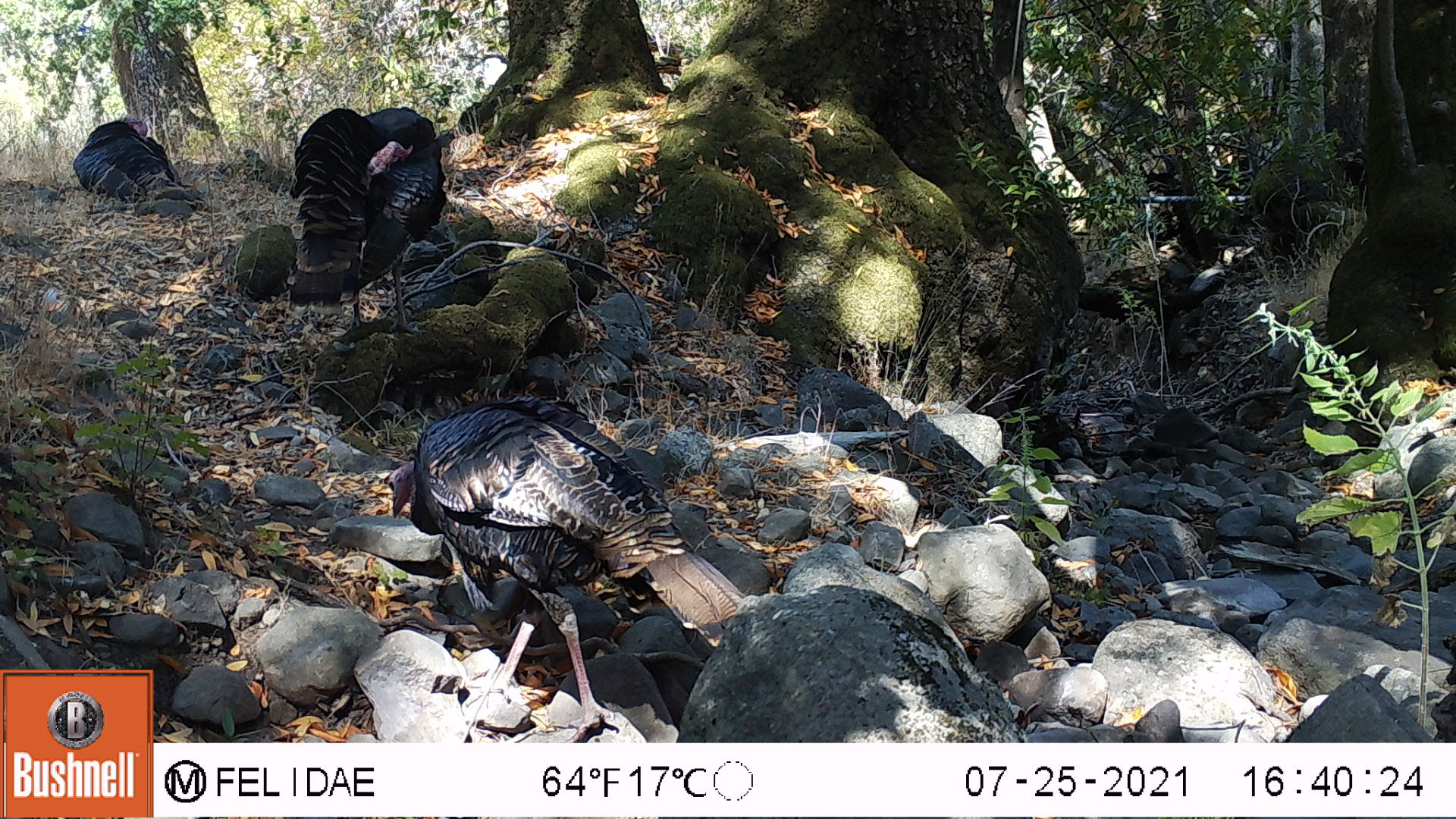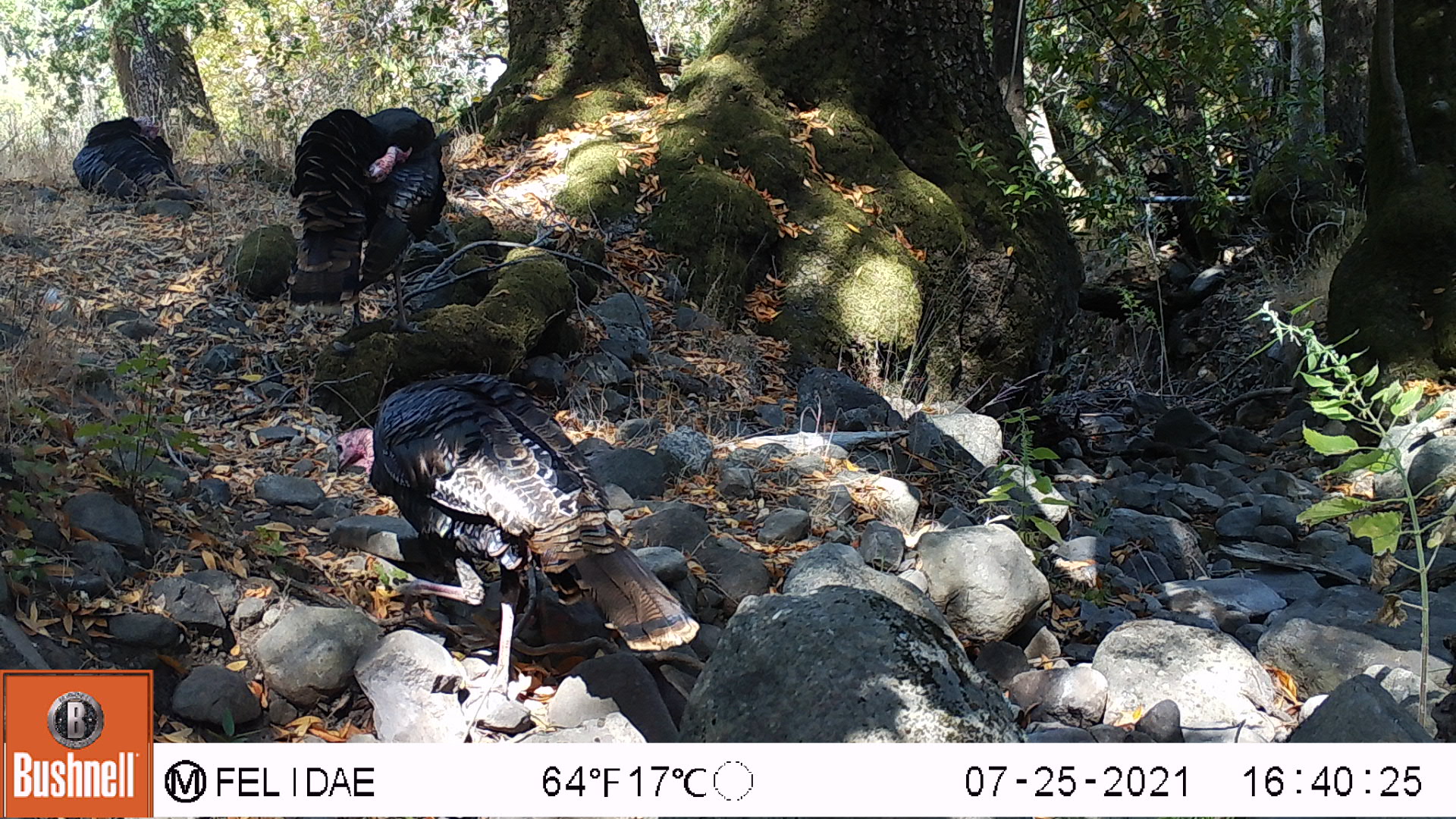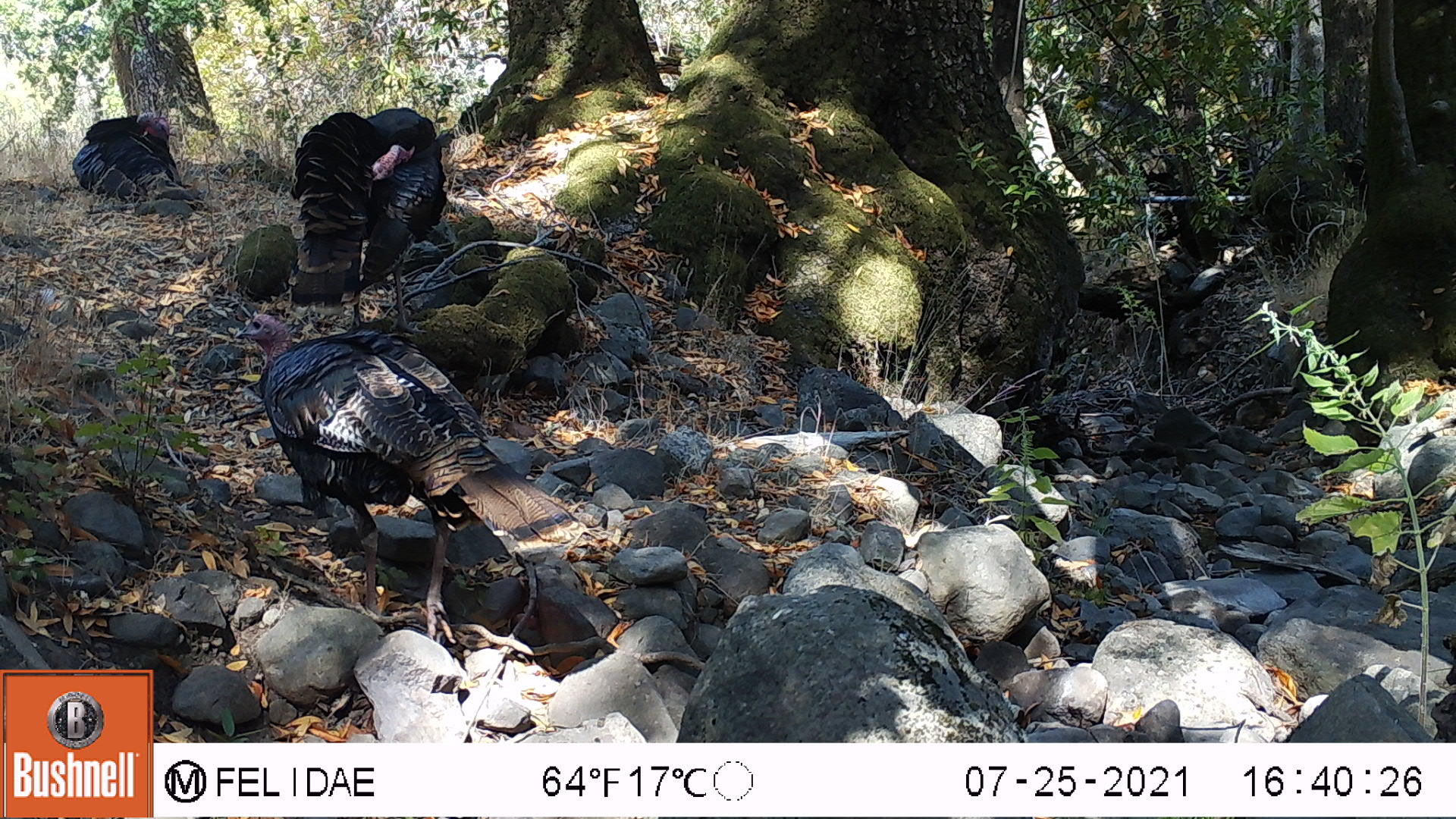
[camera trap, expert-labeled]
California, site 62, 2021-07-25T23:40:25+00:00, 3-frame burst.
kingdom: Animalia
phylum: Chordata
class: Aves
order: Galliformes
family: Phasianidae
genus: Meleagris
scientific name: Meleagris gallopavo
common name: turkey